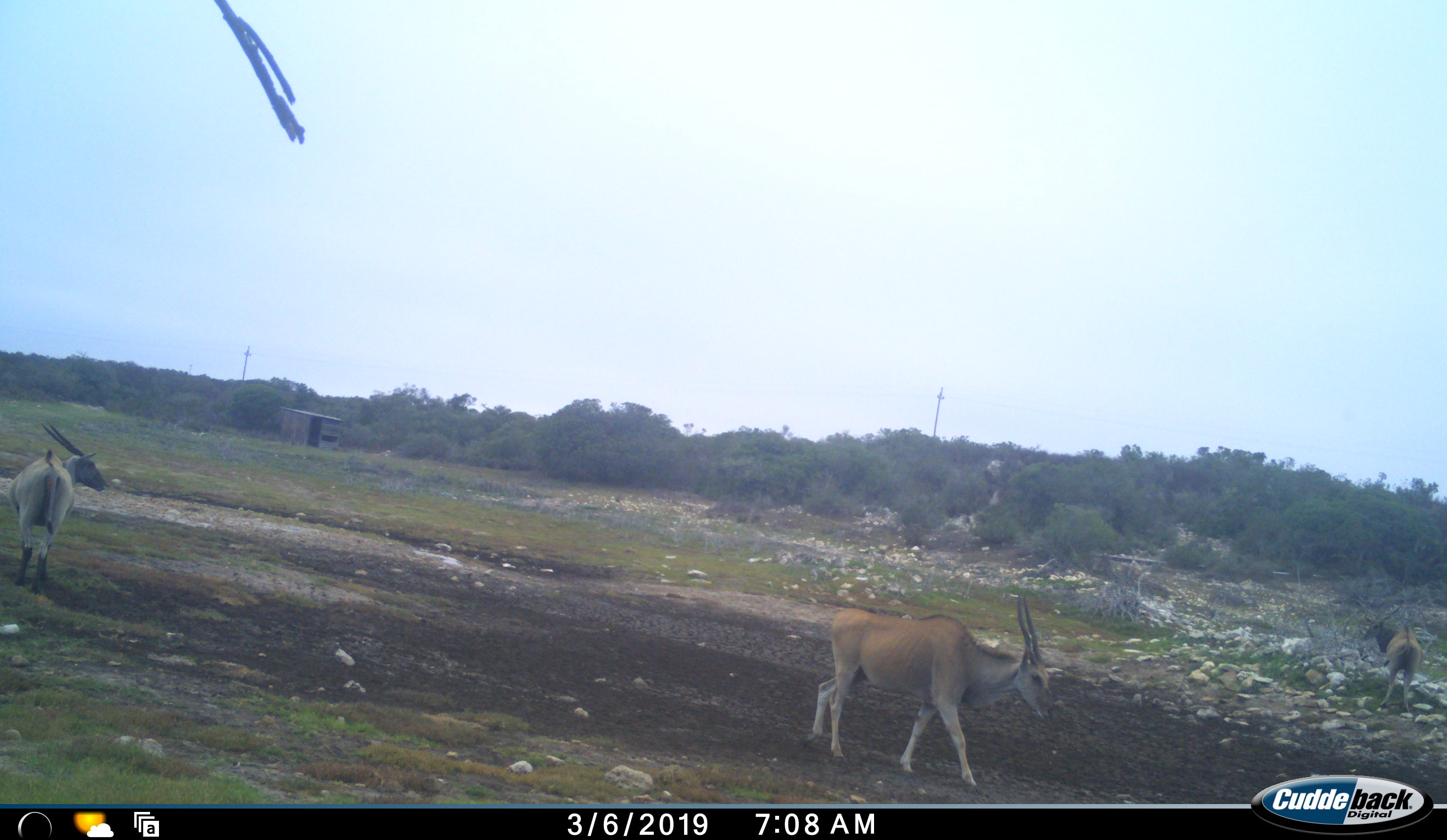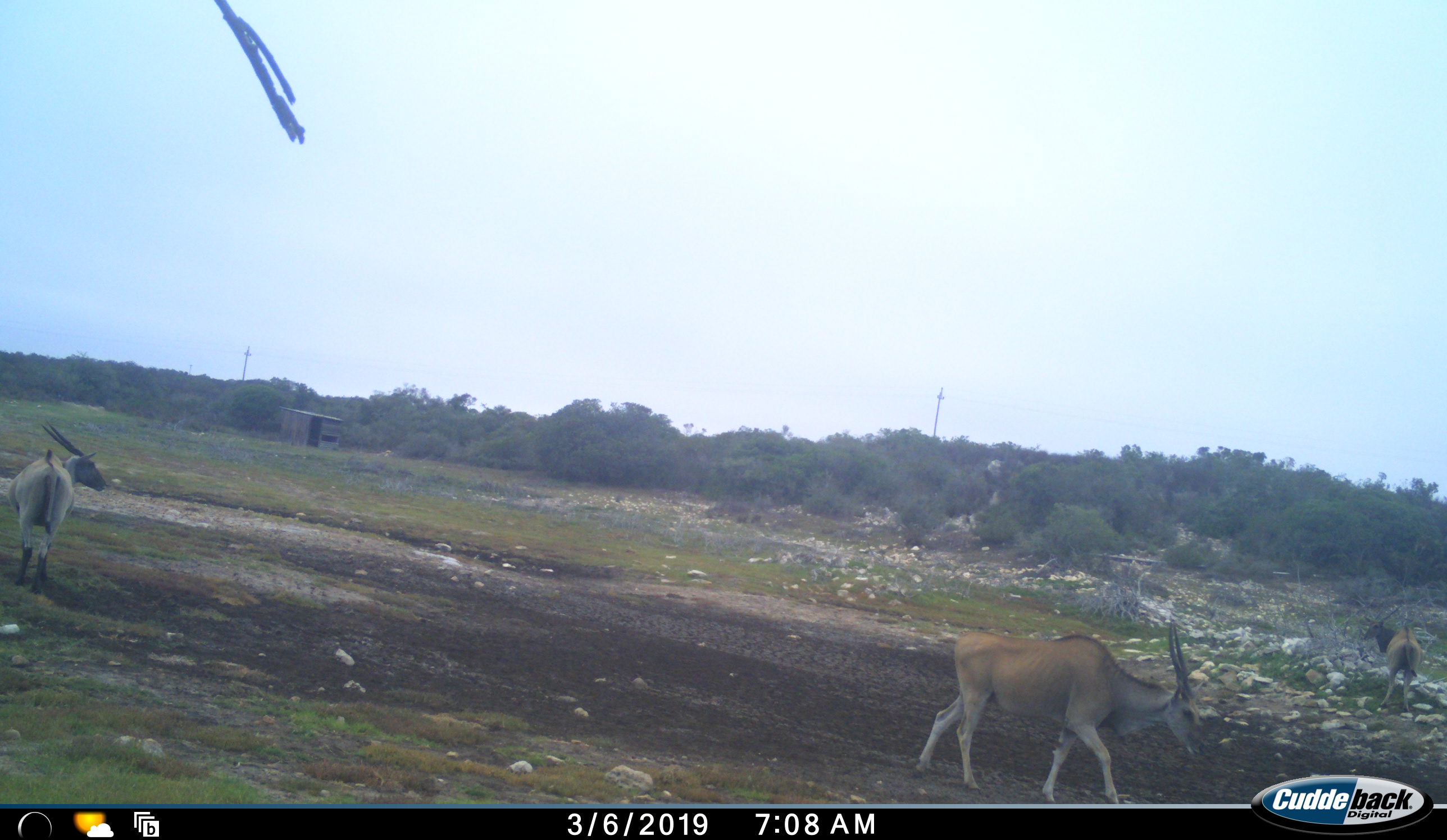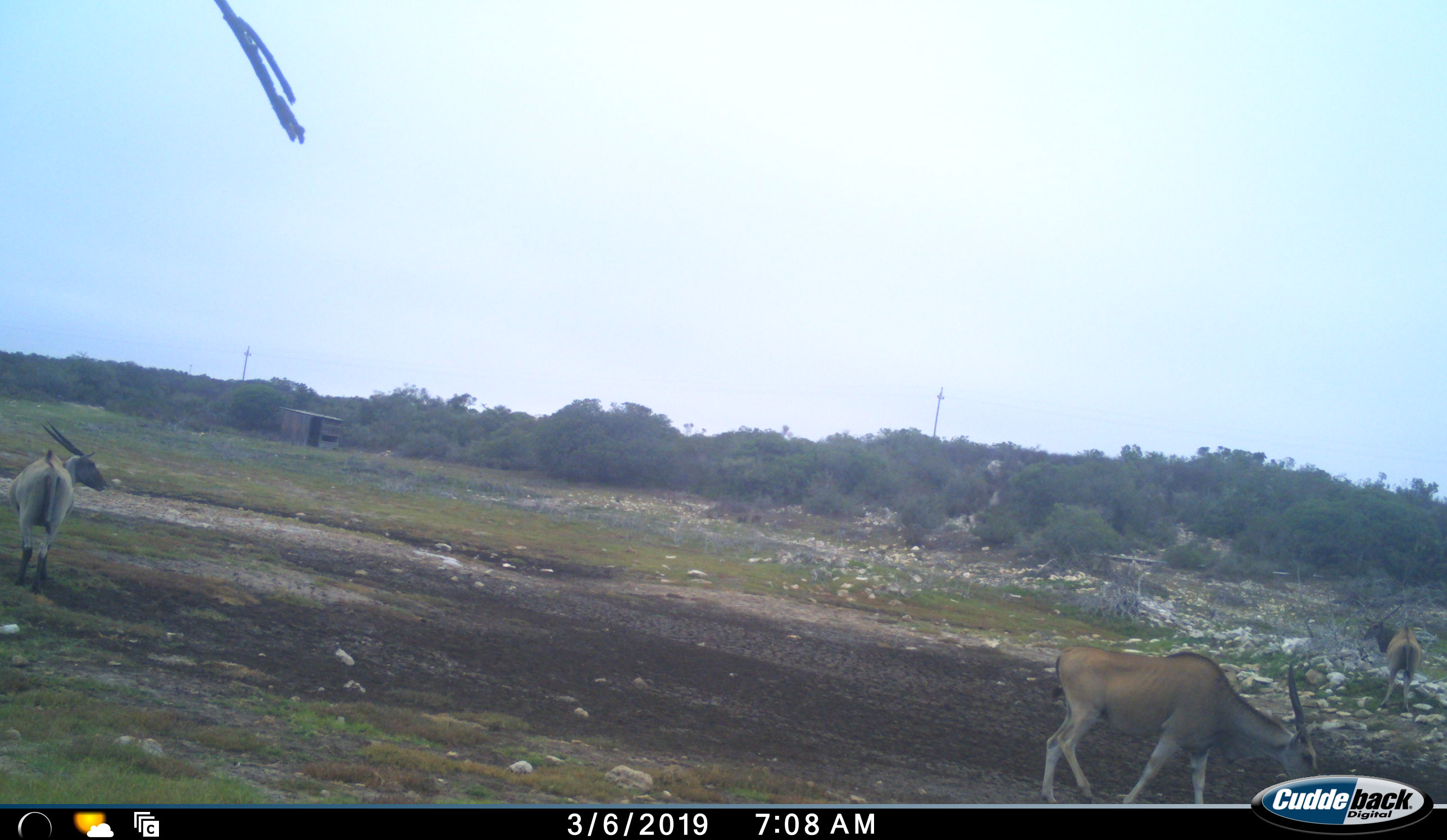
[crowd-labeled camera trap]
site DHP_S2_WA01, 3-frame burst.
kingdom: Animalia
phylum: Chordata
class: Mammalia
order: Artiodactyla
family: Bovidae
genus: Tragelaphus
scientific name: Tragelaphus oryx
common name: eland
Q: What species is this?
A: Eland (Tragelaphus oryx).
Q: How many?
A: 3.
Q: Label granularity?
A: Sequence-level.